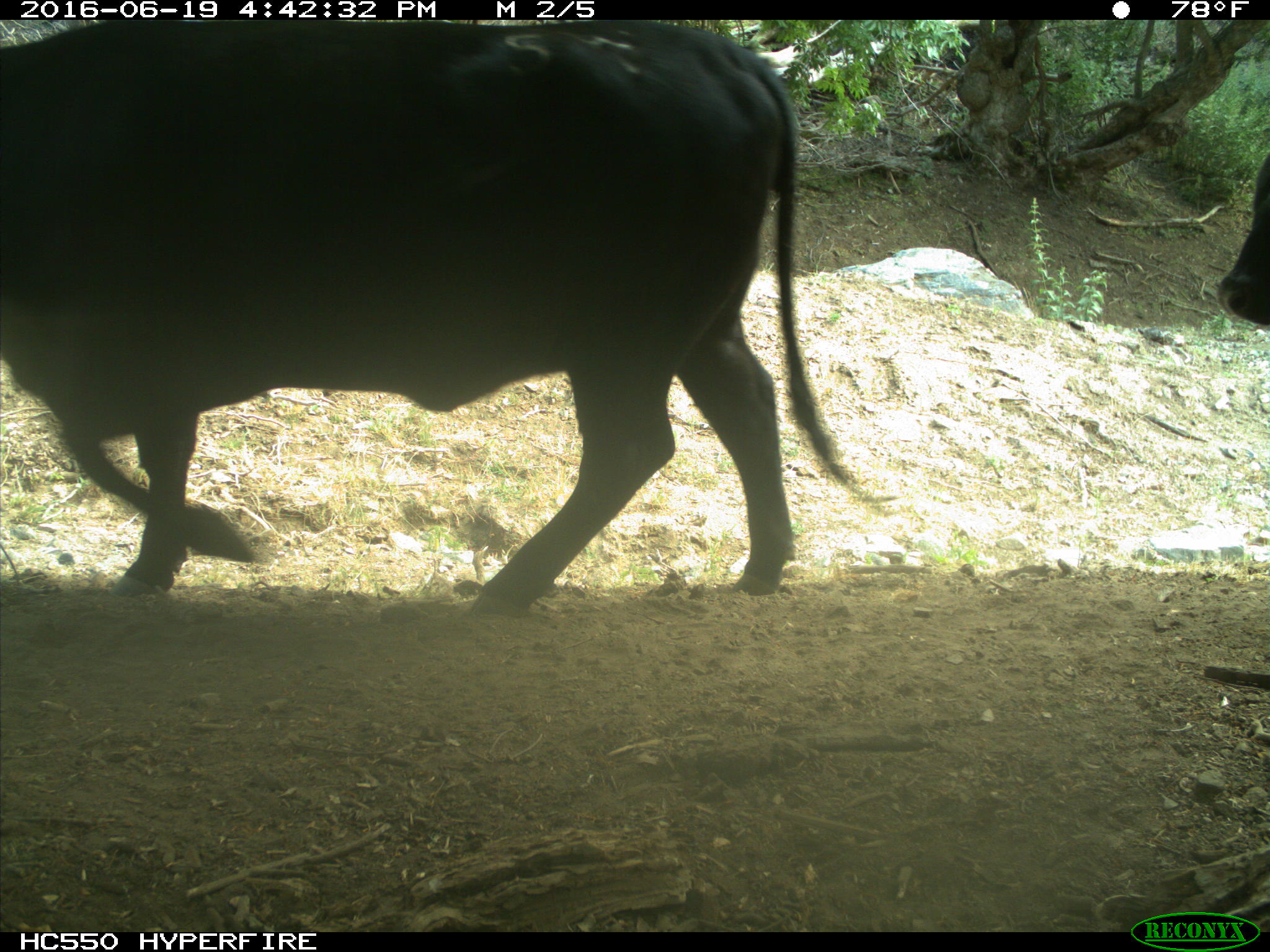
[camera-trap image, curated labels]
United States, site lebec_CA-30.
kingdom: Animalia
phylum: Chordata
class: Mammalia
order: Artiodactyla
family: Bovidae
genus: Bos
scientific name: Bos taurus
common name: domestic cow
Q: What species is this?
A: Bos taurus (domestic cow).